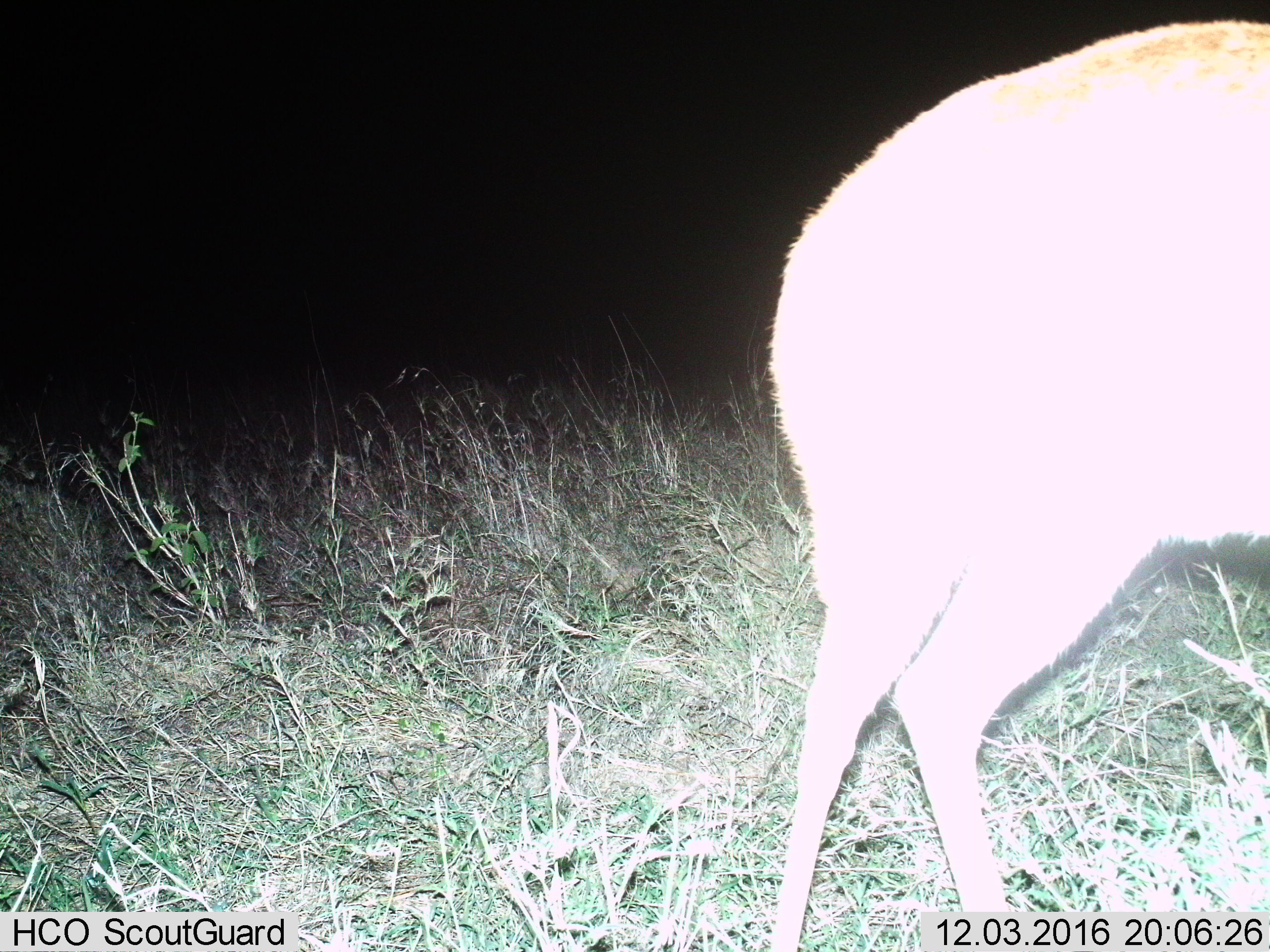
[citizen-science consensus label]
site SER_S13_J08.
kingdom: Animalia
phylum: Chordata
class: Mammalia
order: Artiodactyla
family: Bovidae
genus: Tragelaphus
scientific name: Tragelaphus scriptus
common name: bushbuck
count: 1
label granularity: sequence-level